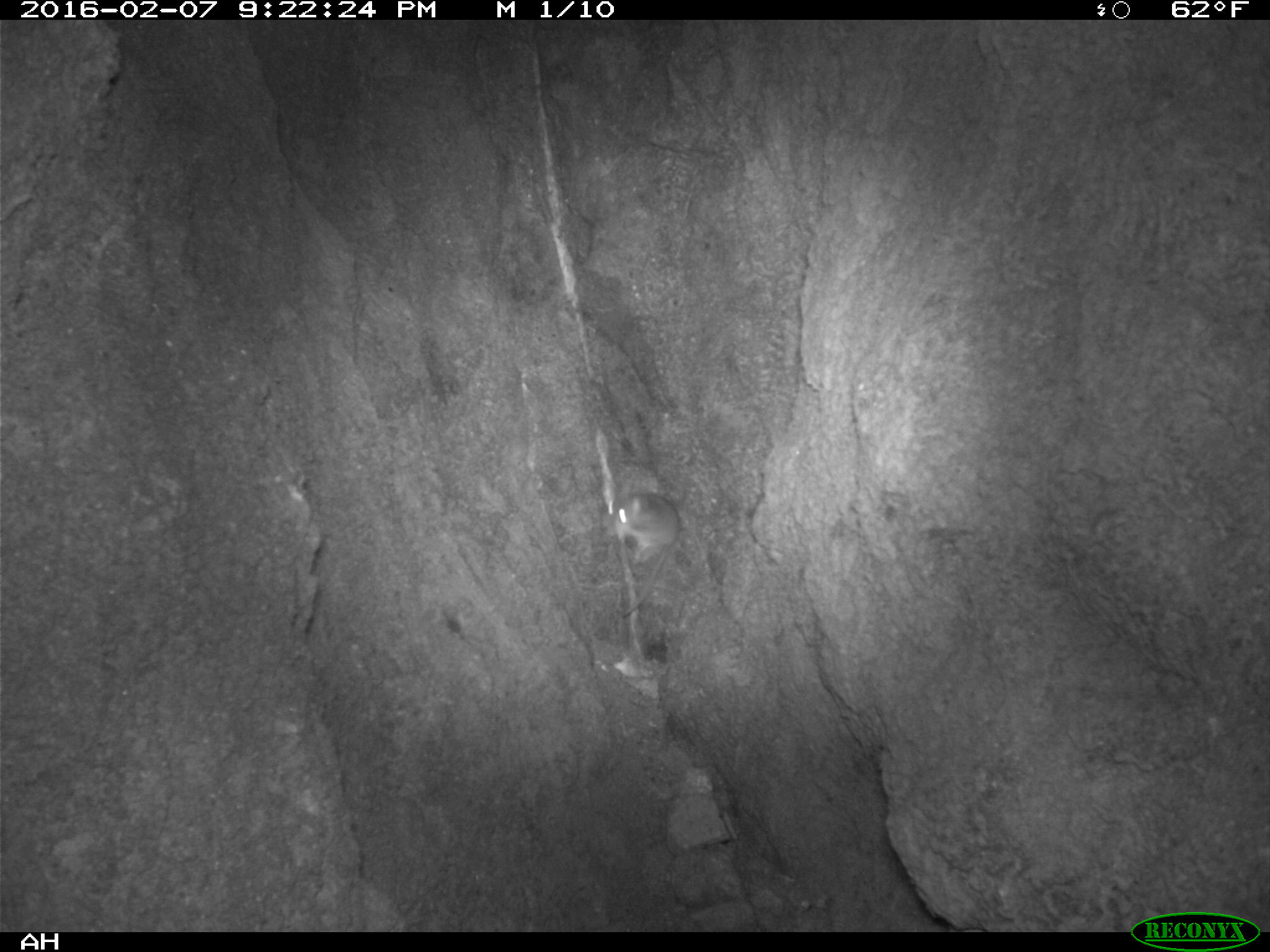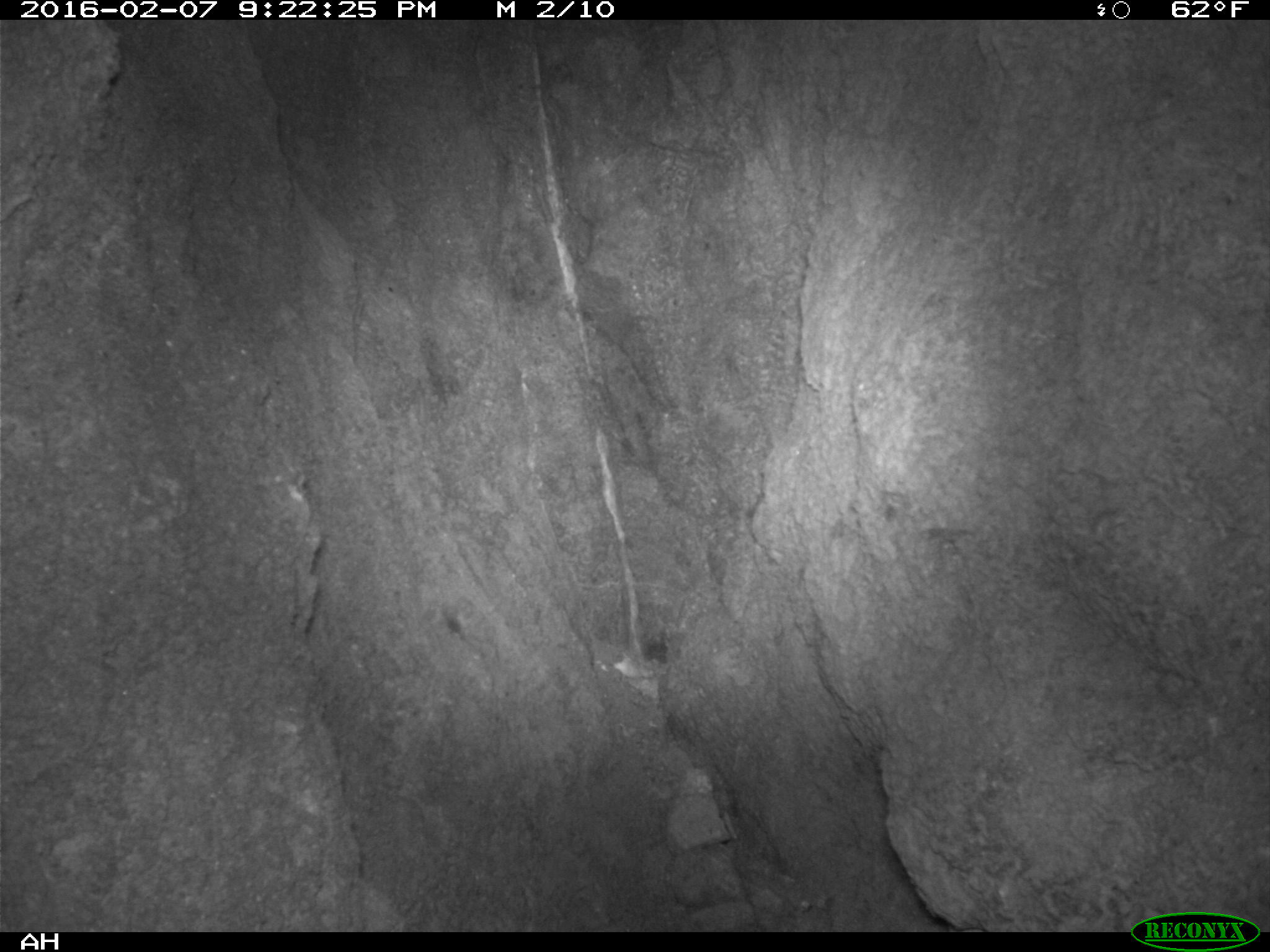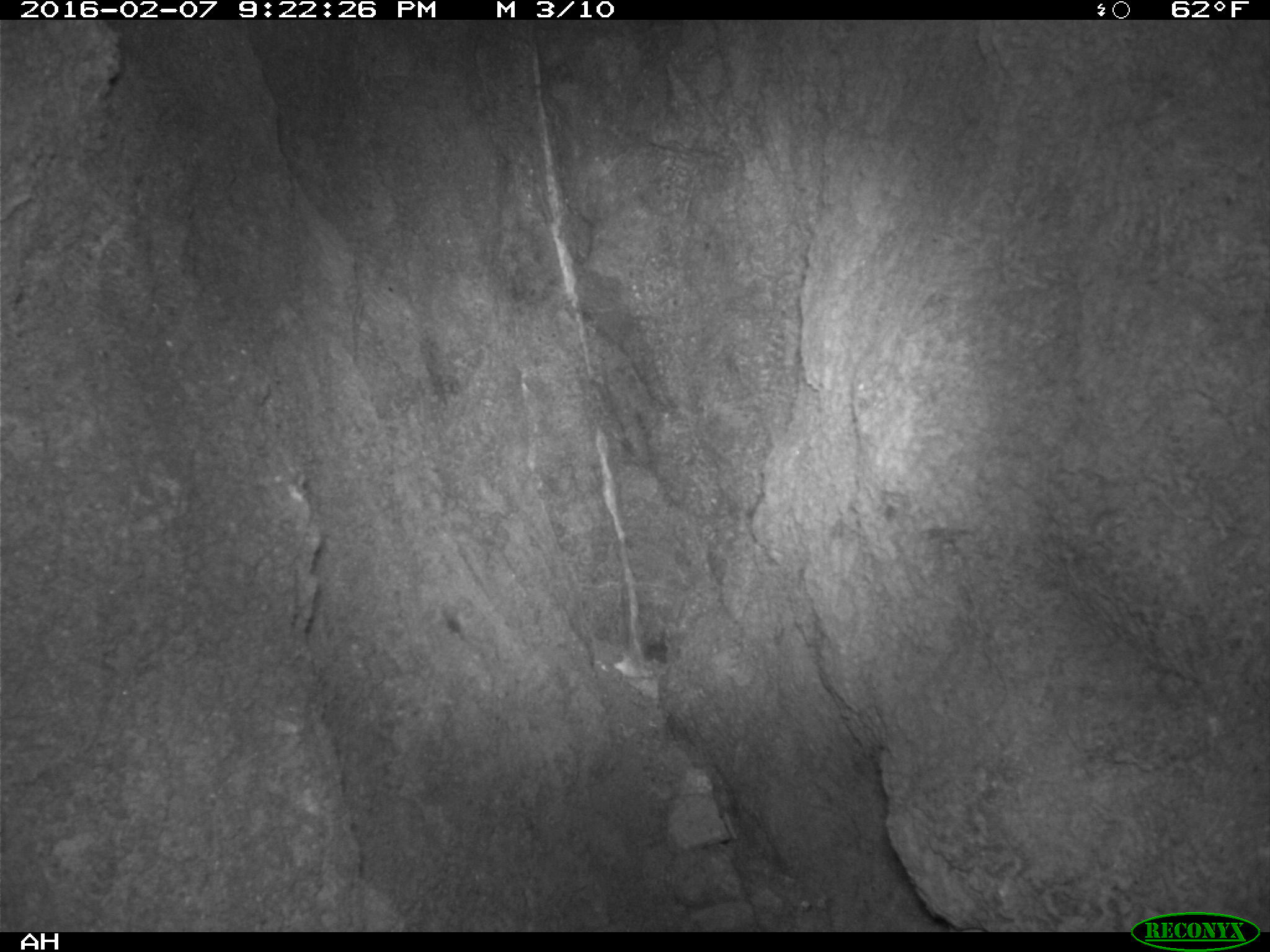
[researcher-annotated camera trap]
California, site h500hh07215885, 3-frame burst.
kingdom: Animalia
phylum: Chordata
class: Mammalia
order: Rodentia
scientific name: Rodentia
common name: rodent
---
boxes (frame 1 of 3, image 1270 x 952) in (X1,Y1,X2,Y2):
rodent: (609,488,681,619)